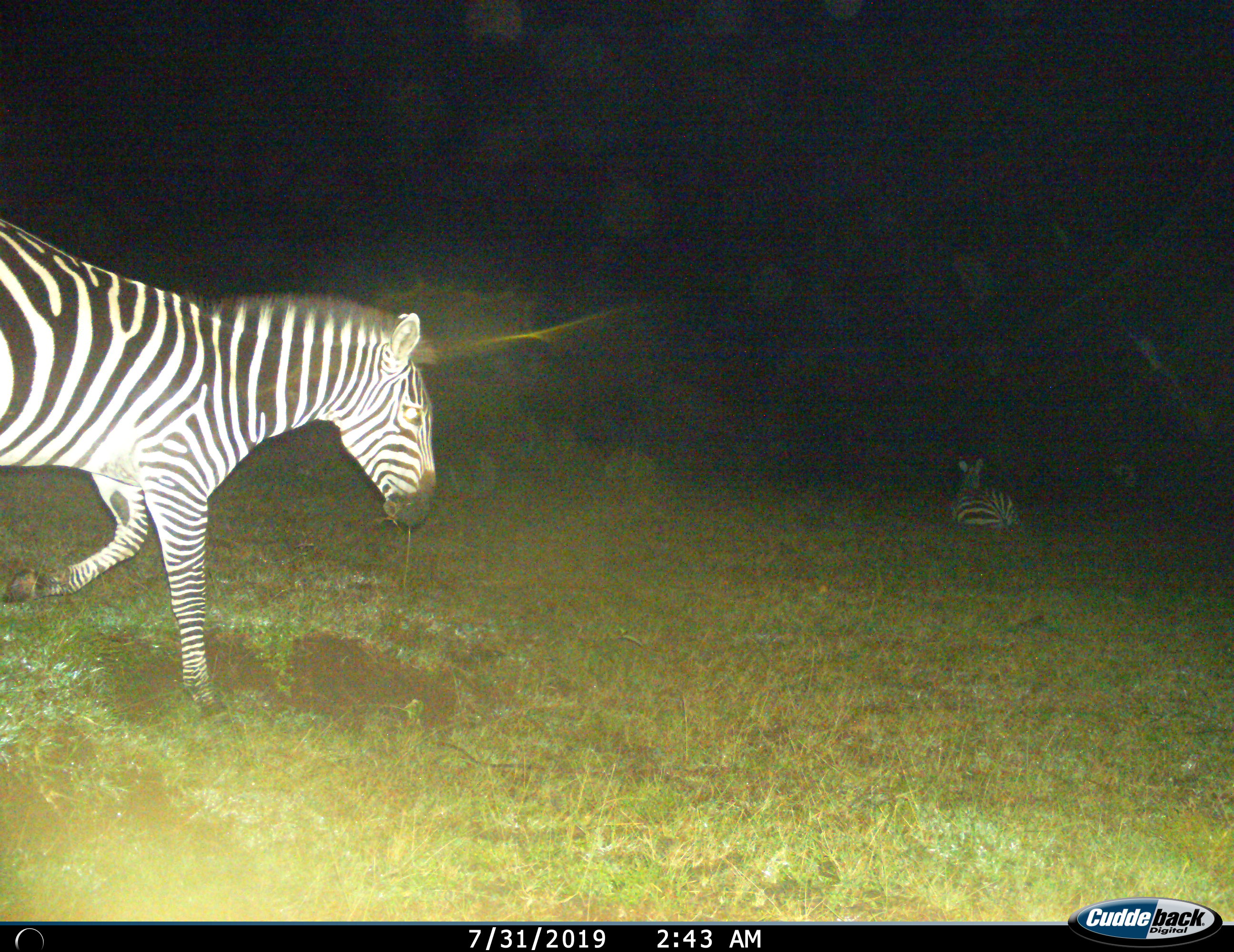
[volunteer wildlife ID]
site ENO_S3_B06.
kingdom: Animalia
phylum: Chordata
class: Mammalia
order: Perissodactyla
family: Equidae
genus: Equus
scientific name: Equus quagga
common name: plains zebra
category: zebraplains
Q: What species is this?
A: Zebraplains (plains zebra) (Equus quagga).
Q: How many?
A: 2.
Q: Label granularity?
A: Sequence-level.